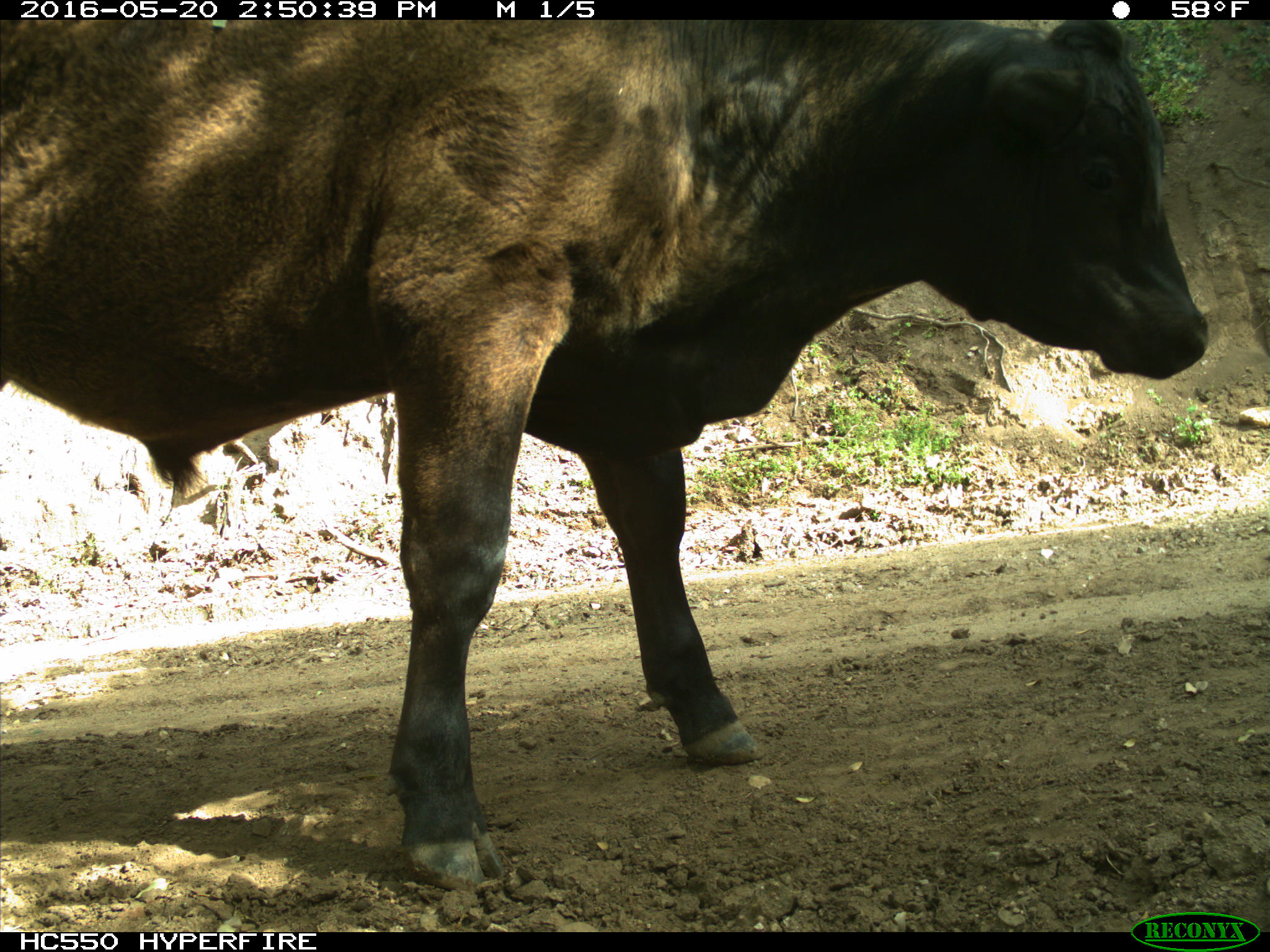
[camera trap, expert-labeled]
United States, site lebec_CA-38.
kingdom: Animalia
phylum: Chordata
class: Mammalia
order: Artiodactyla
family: Bovidae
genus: Bos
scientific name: Bos taurus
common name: domestic cow